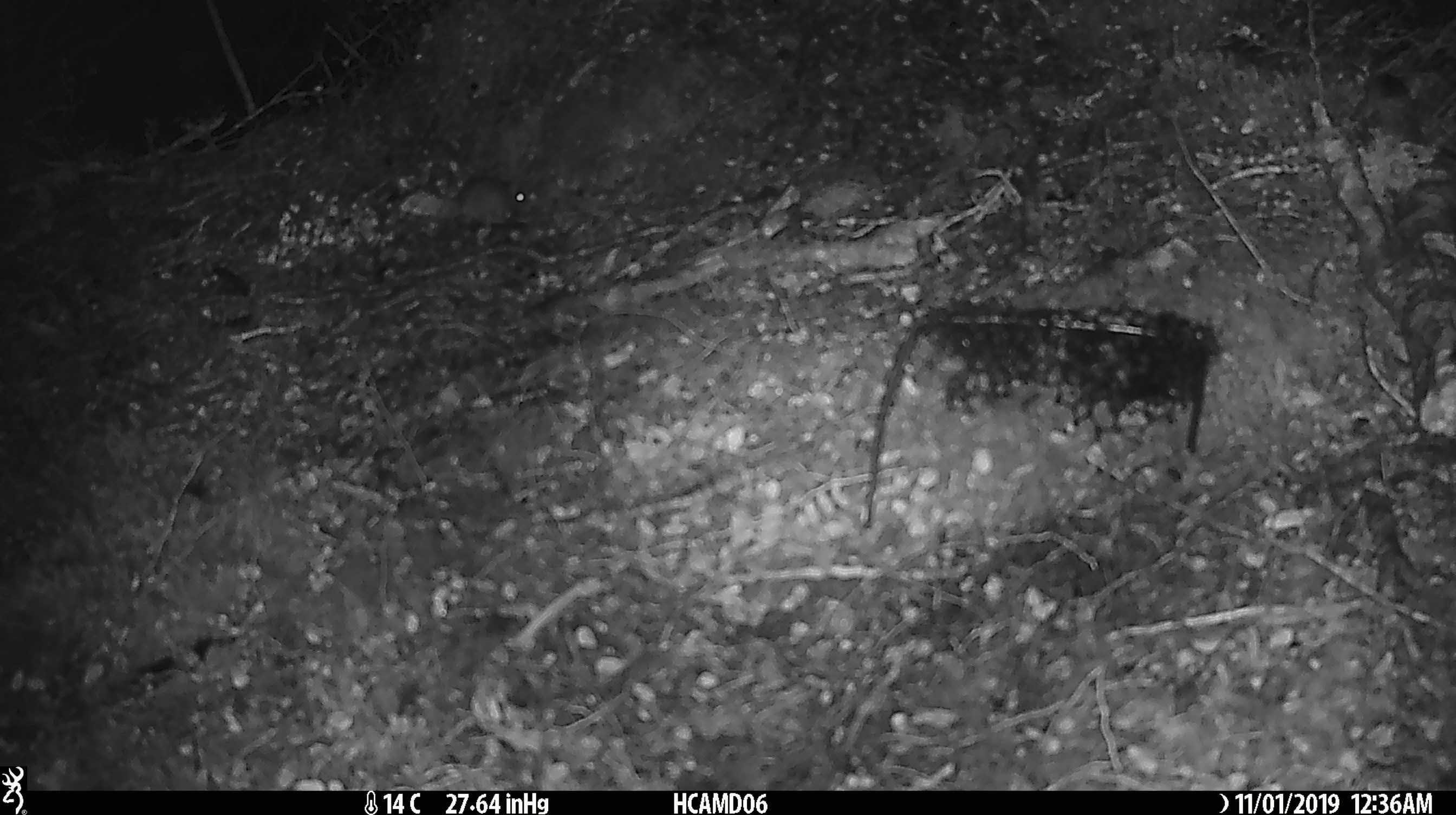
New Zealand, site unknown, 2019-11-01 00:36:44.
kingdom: Animalia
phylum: Chordata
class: Mammalia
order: Rodentia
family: Muridae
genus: Mus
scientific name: Mus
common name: mouse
Mouse (Mus).